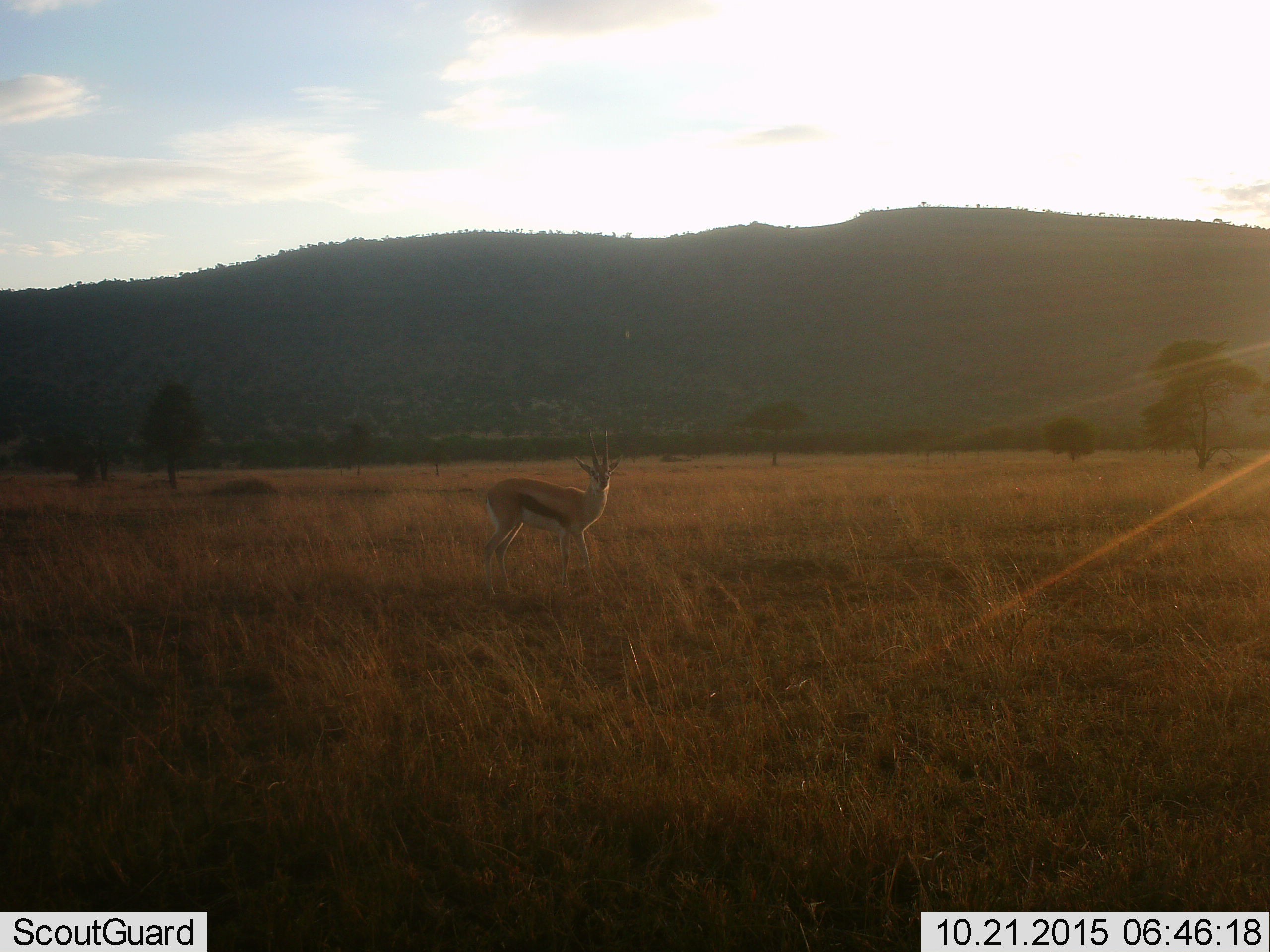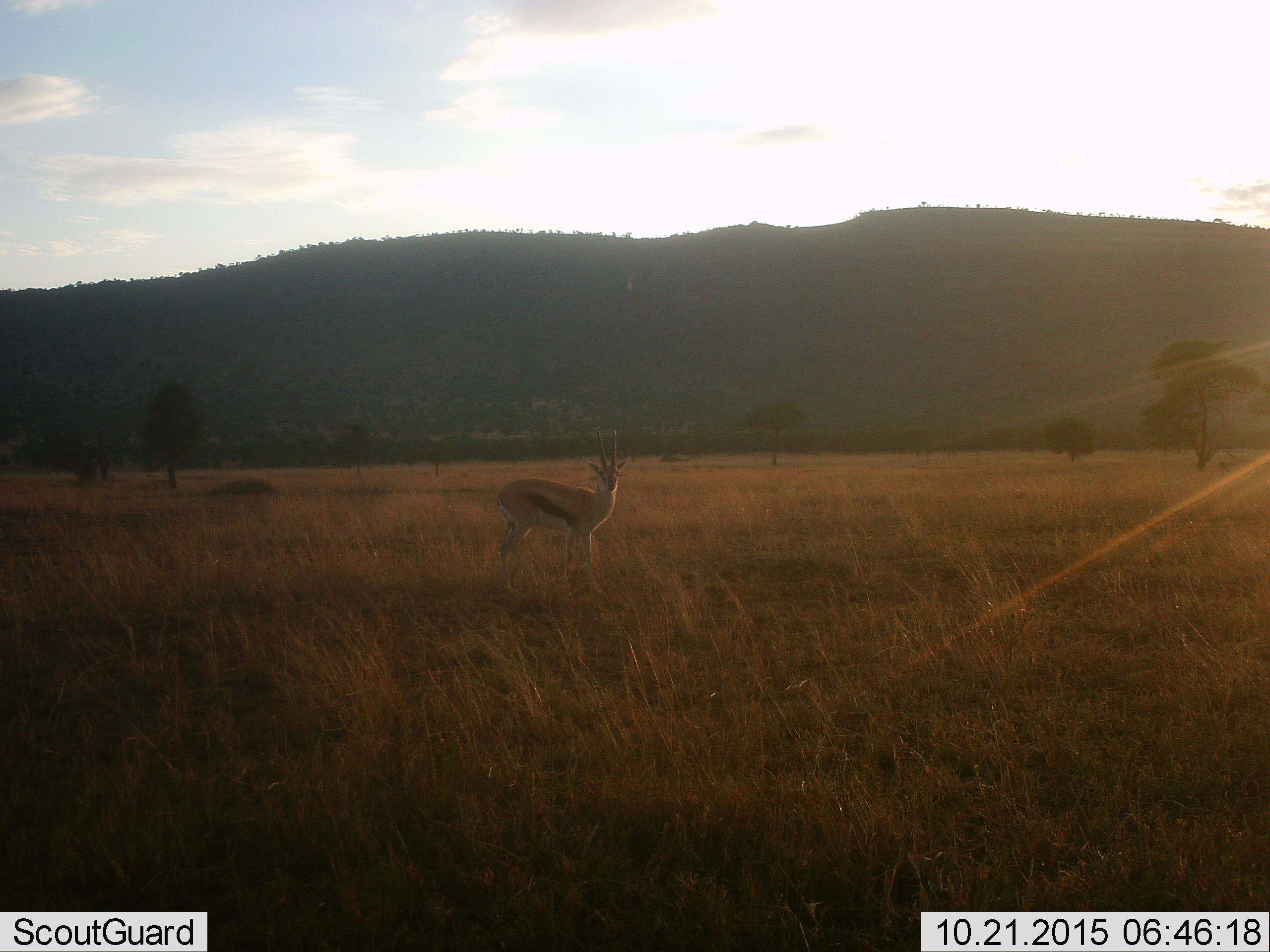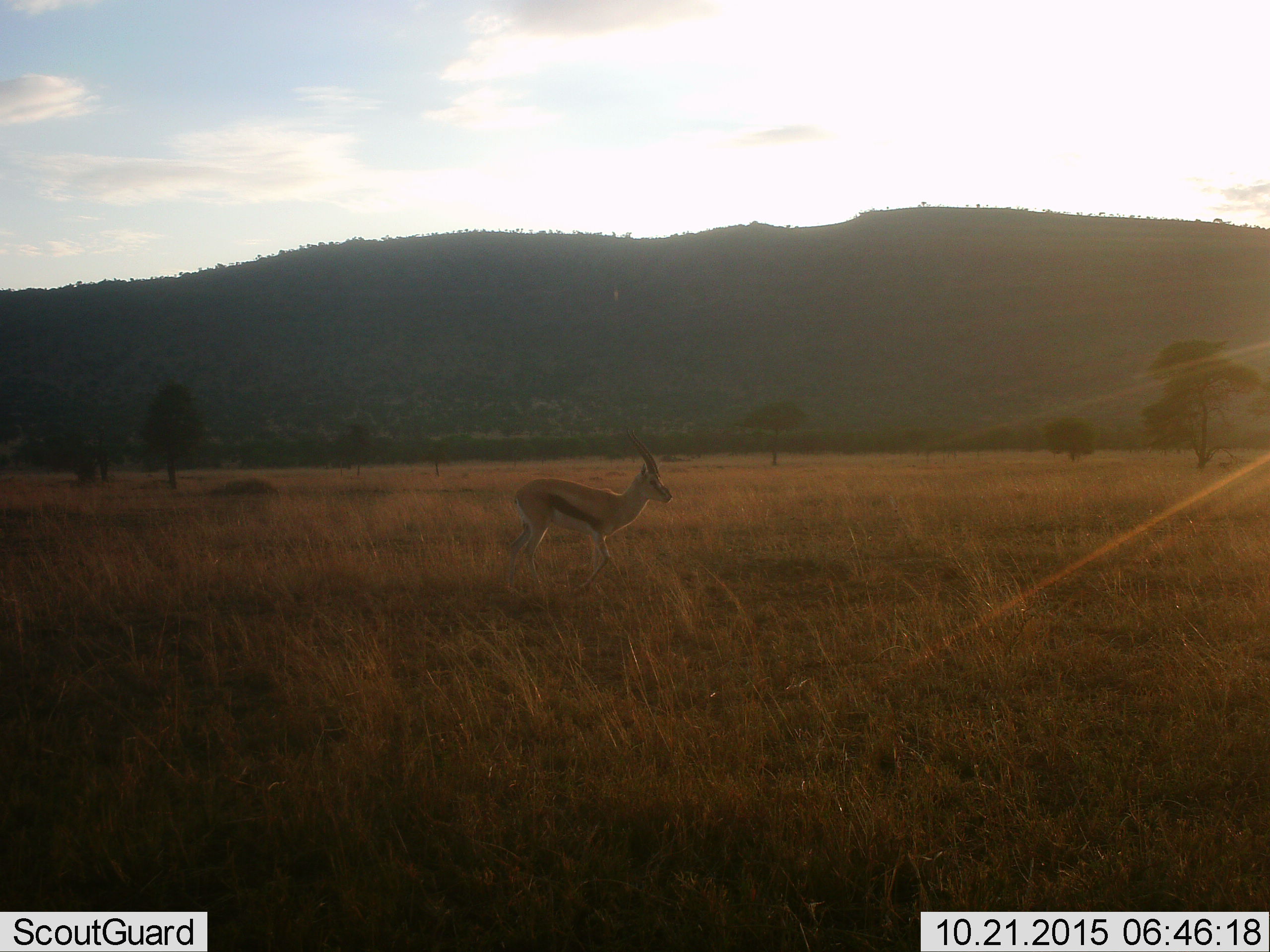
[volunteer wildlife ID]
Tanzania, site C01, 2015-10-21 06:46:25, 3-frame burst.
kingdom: Animalia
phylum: Chordata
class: Mammalia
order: Artiodactyla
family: Bovidae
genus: Eudorcas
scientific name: Eudorcas thomsonii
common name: thomson's gazelle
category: gazellethomsons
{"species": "gazellethomsons (thomson's gazelle) (Eudorcas thomsonii)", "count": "1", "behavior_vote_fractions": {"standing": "69%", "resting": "0%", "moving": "38%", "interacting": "0%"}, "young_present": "0%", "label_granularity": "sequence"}